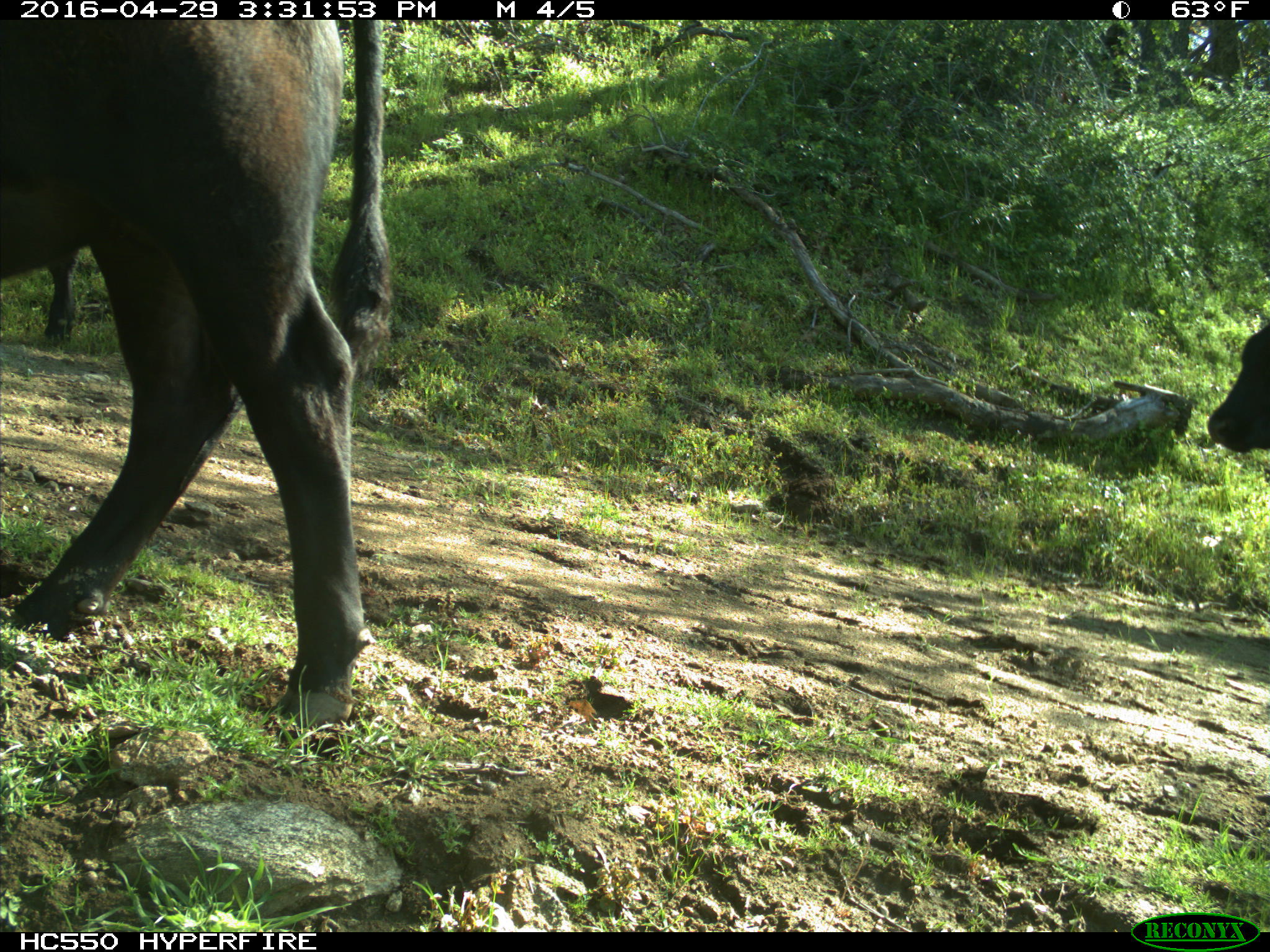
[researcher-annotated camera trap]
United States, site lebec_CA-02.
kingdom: Animalia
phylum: Chordata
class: Mammalia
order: Artiodactyla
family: Bovidae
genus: Bos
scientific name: Bos taurus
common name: domestic cow